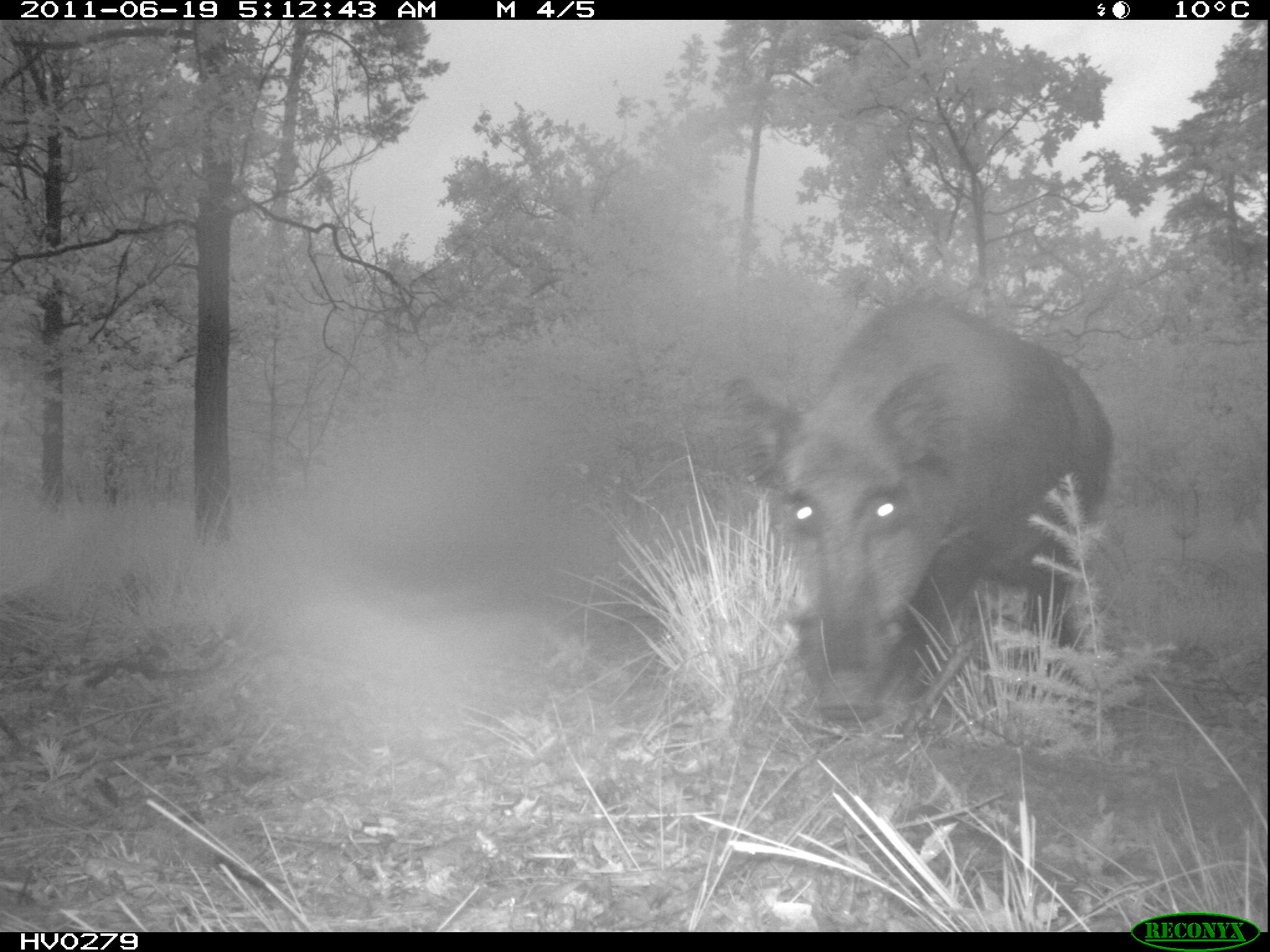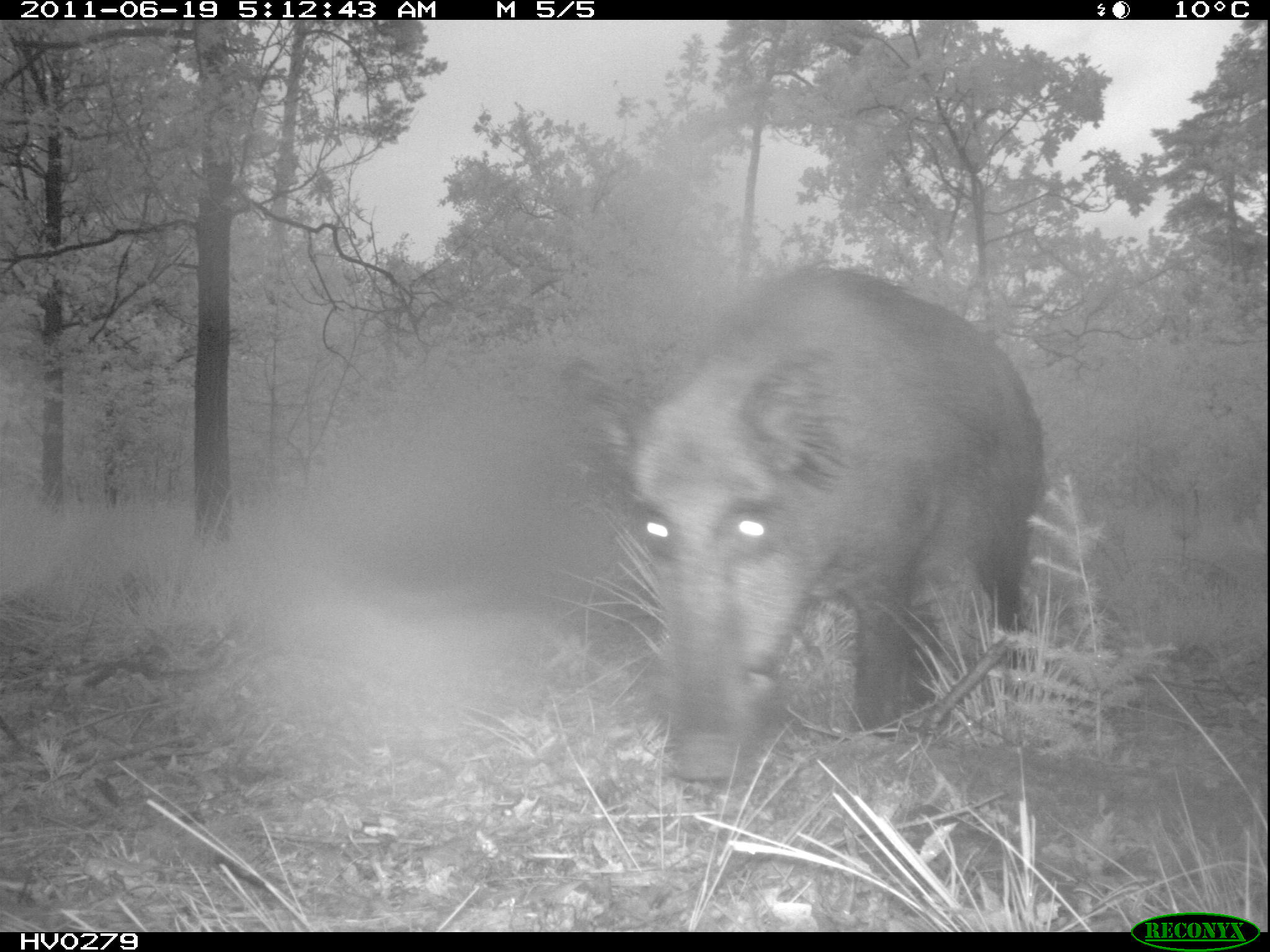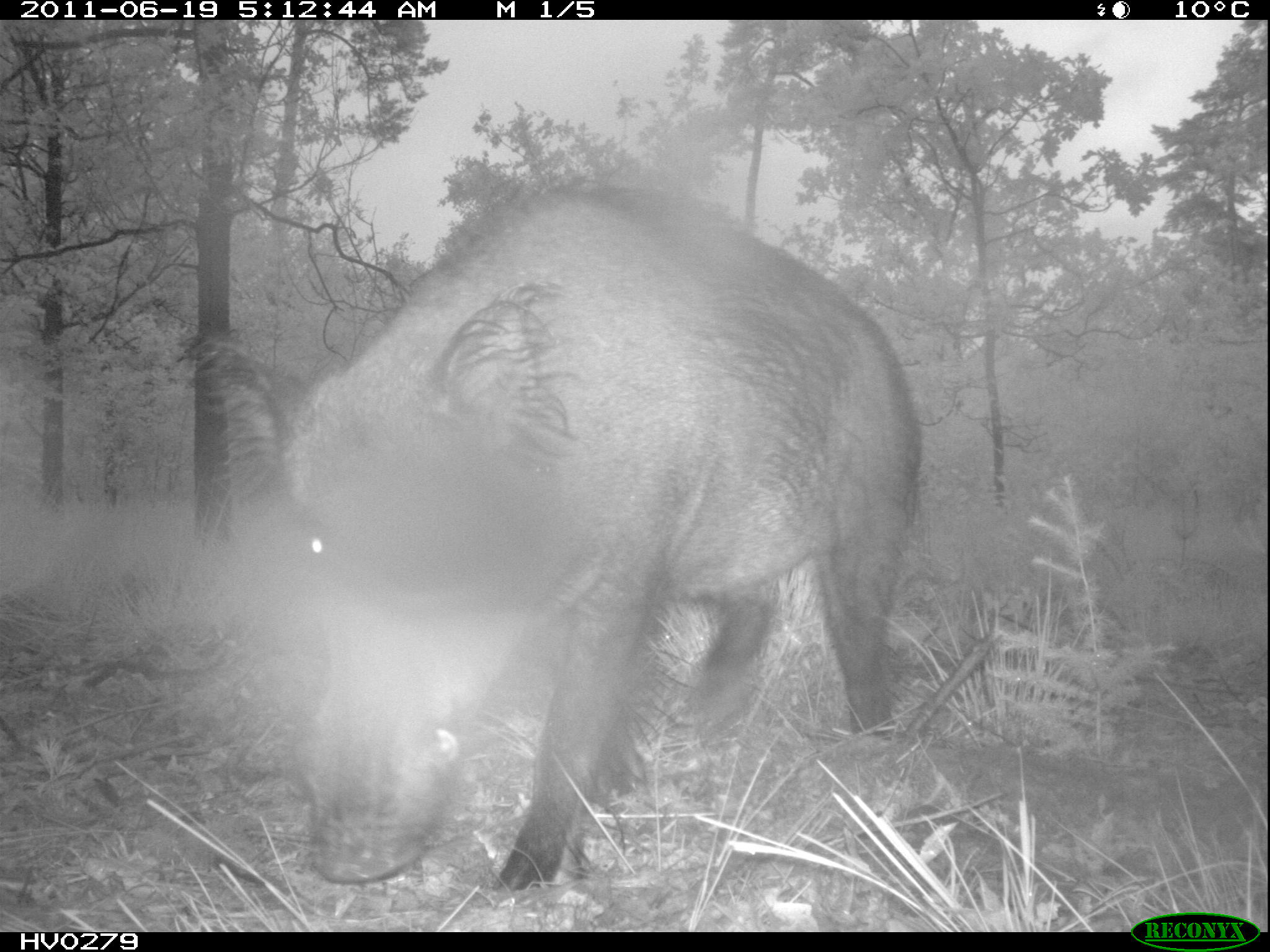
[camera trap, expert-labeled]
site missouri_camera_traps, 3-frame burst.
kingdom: Animalia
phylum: Chordata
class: Mammalia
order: Artiodactyla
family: Suidae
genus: Sus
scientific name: Sus scrofa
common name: wild boar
Wild boar (Sus scrofa). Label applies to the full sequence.